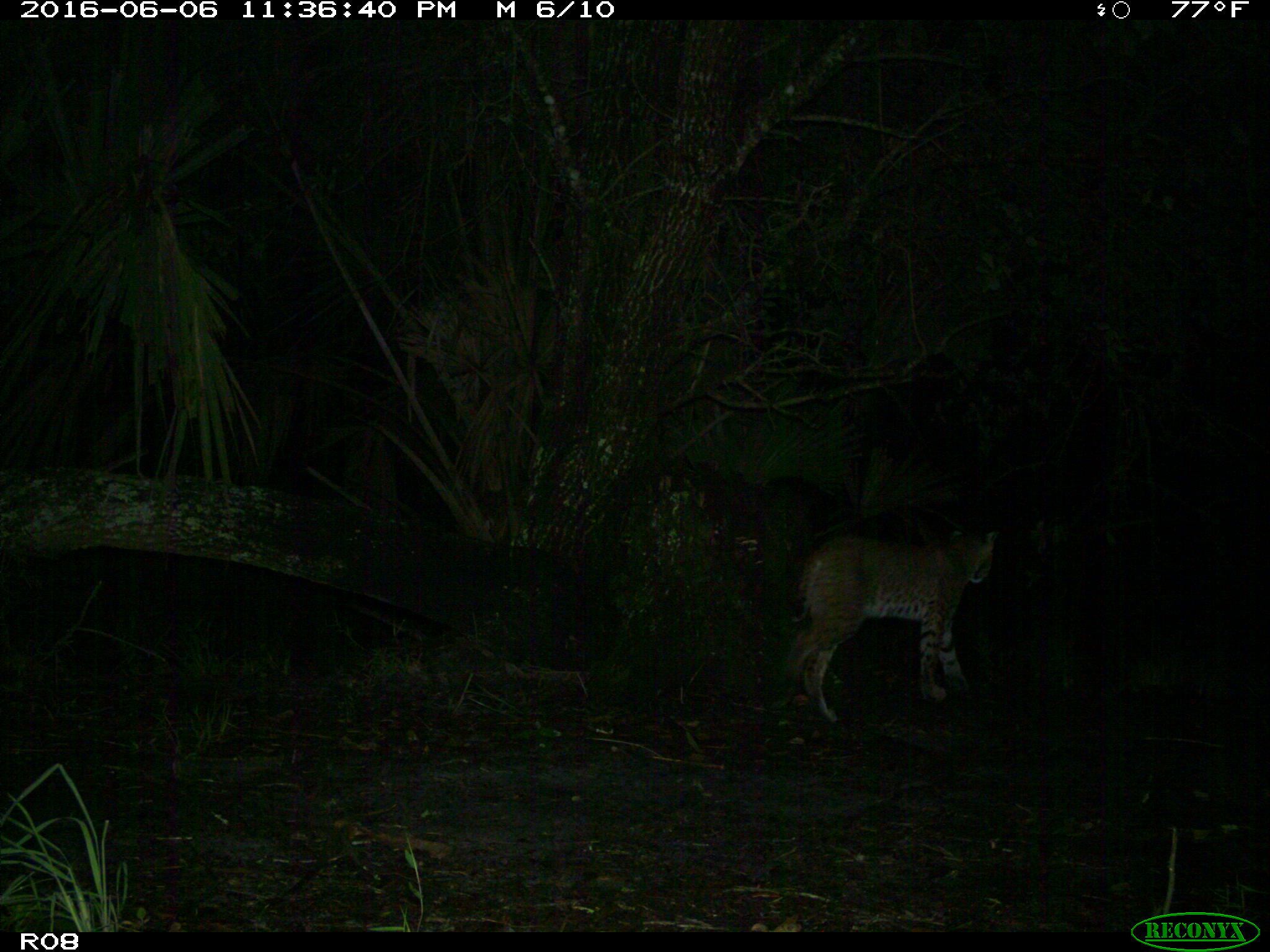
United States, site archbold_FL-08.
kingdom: Animalia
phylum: Chordata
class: Mammalia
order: Carnivora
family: Felidae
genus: Lynx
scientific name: Lynx rufus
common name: bobcat